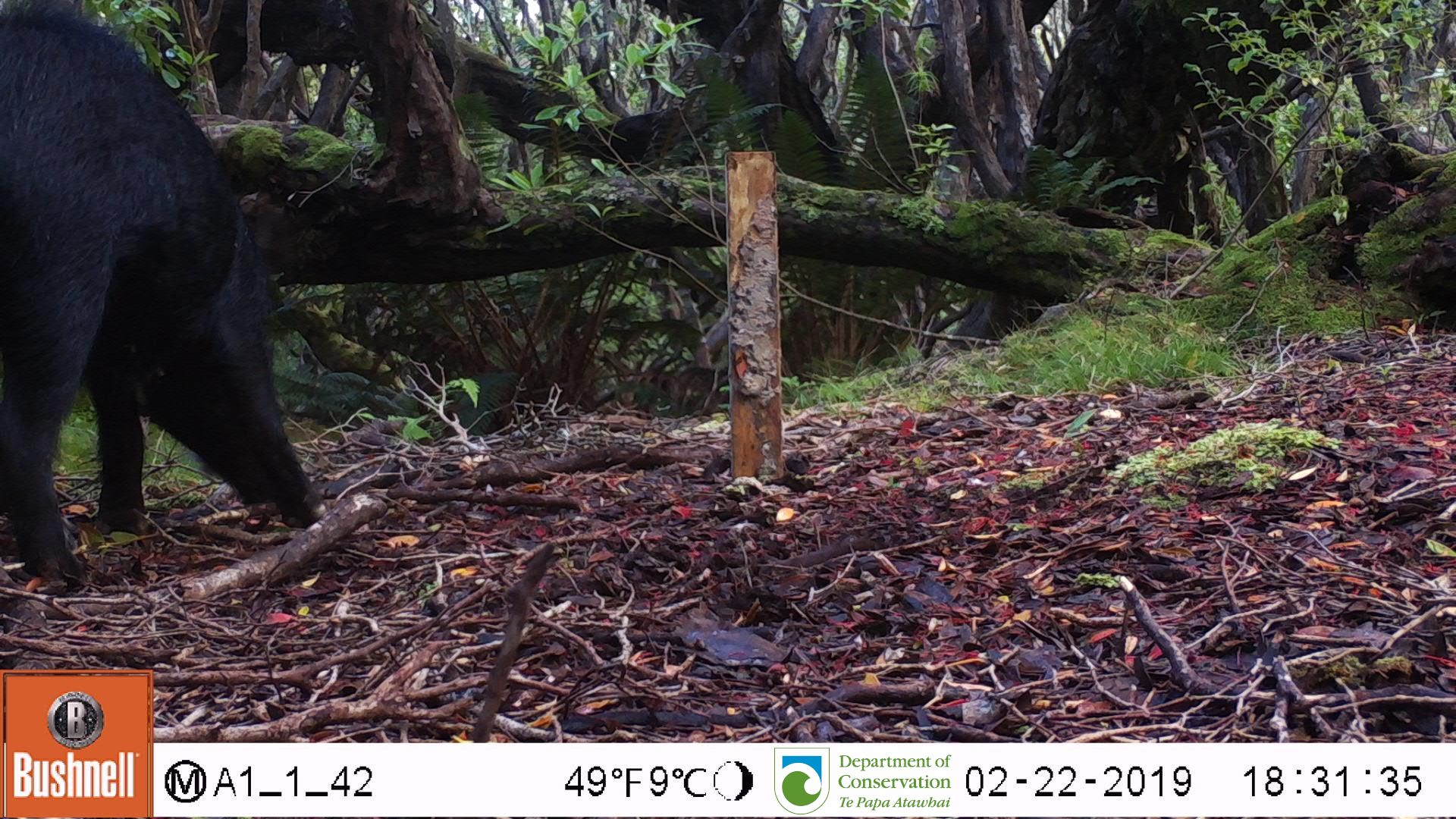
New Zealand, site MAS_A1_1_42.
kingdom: Animalia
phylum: Chordata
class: Mammalia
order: Artiodactyla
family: Suidae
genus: Sus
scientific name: Sus scrofa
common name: pig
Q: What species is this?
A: Pig (Sus scrofa).